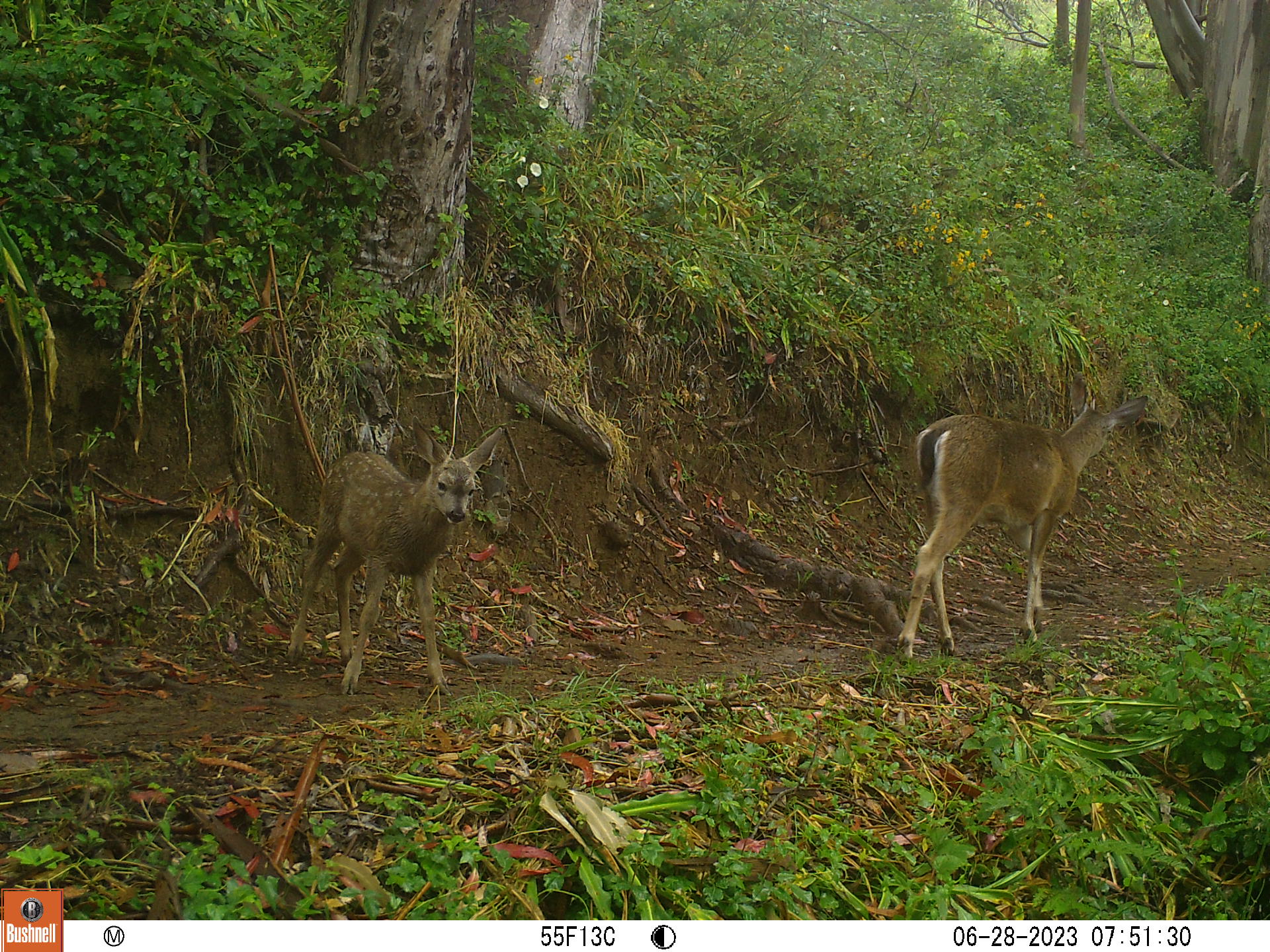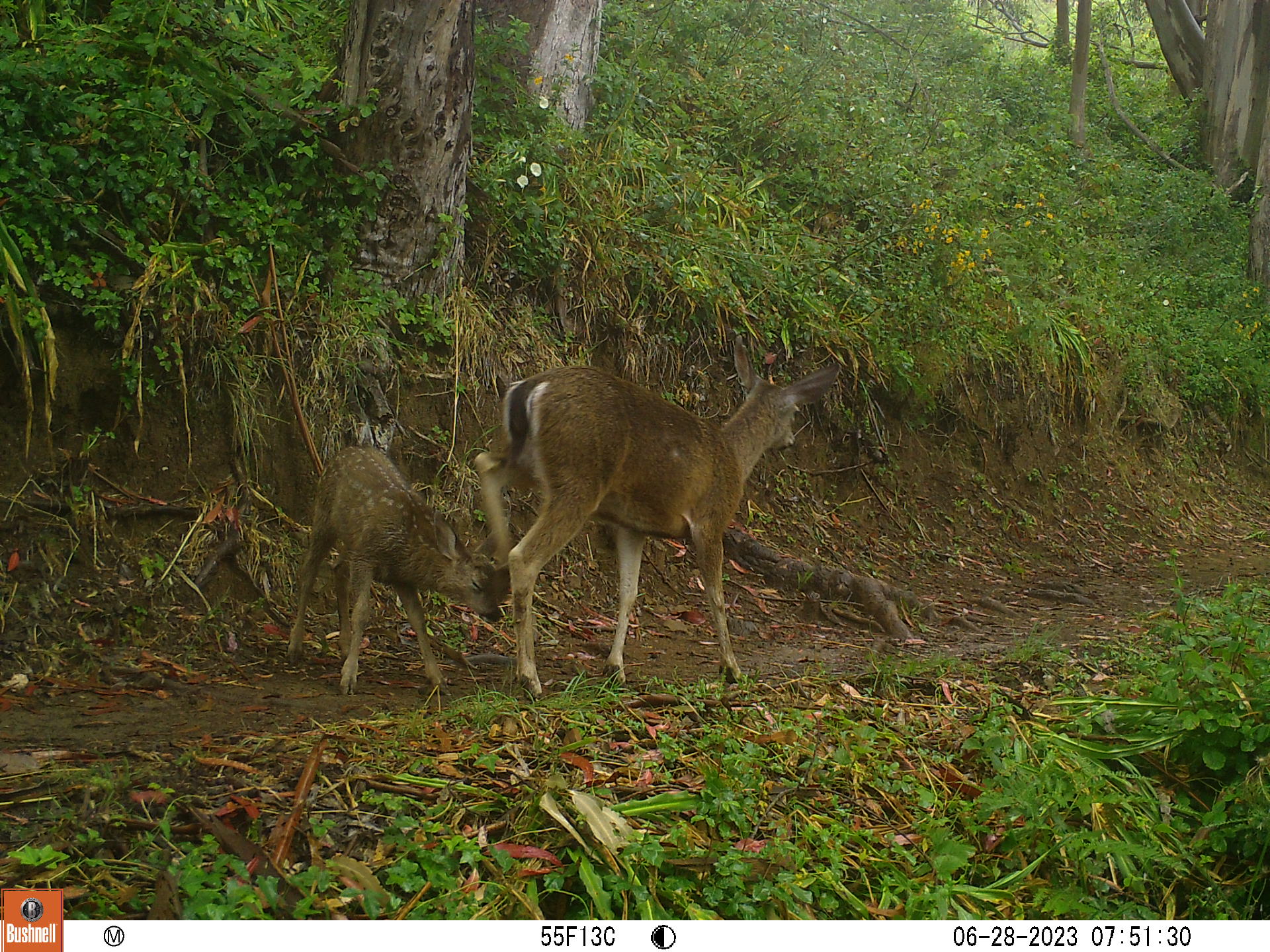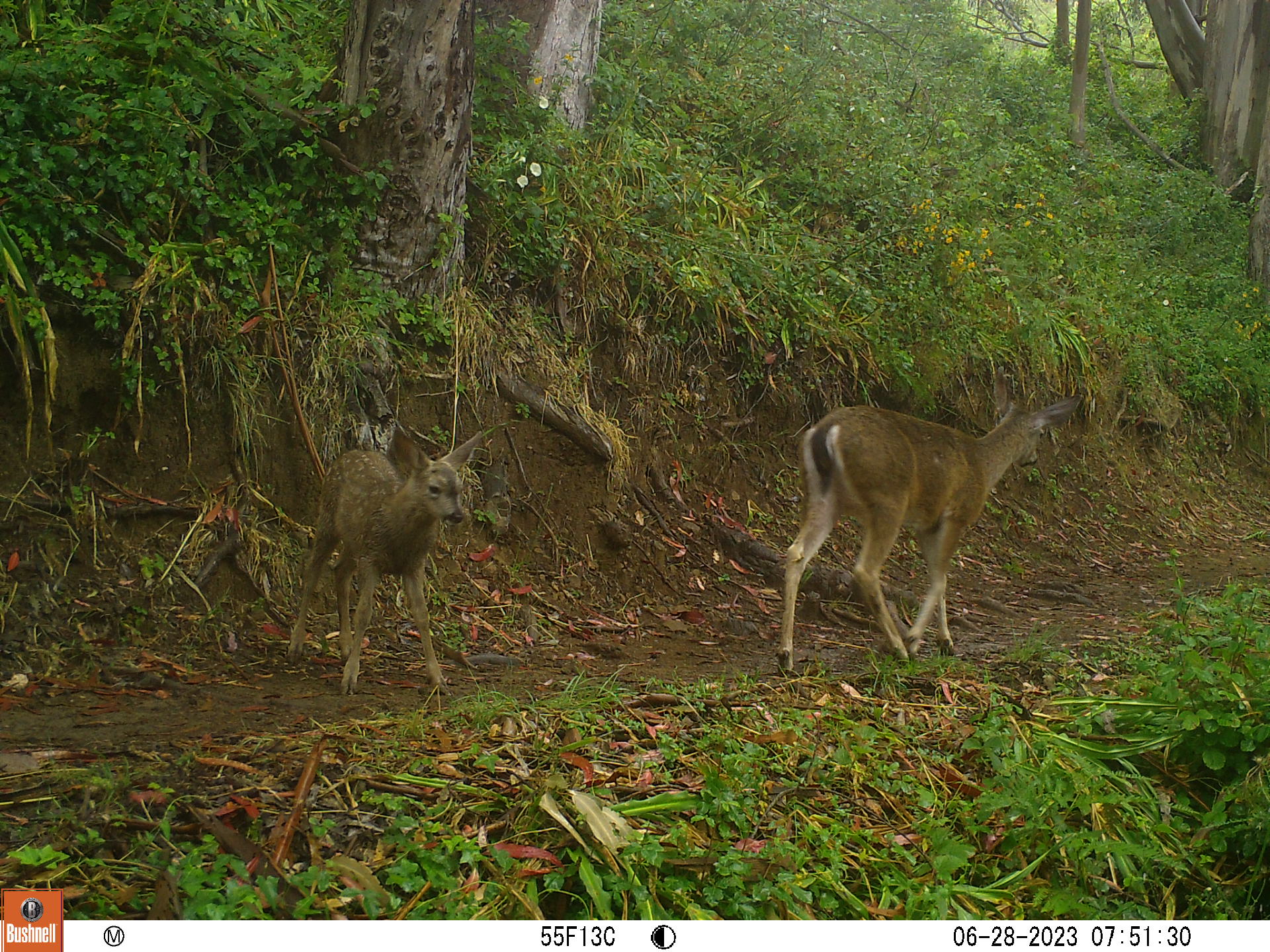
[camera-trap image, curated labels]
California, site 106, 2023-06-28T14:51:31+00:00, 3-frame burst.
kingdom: Animalia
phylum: Chordata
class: Mammalia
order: Artiodactyla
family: Cervidae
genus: Odocoileus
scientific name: Odocoileus hemionus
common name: mule deer